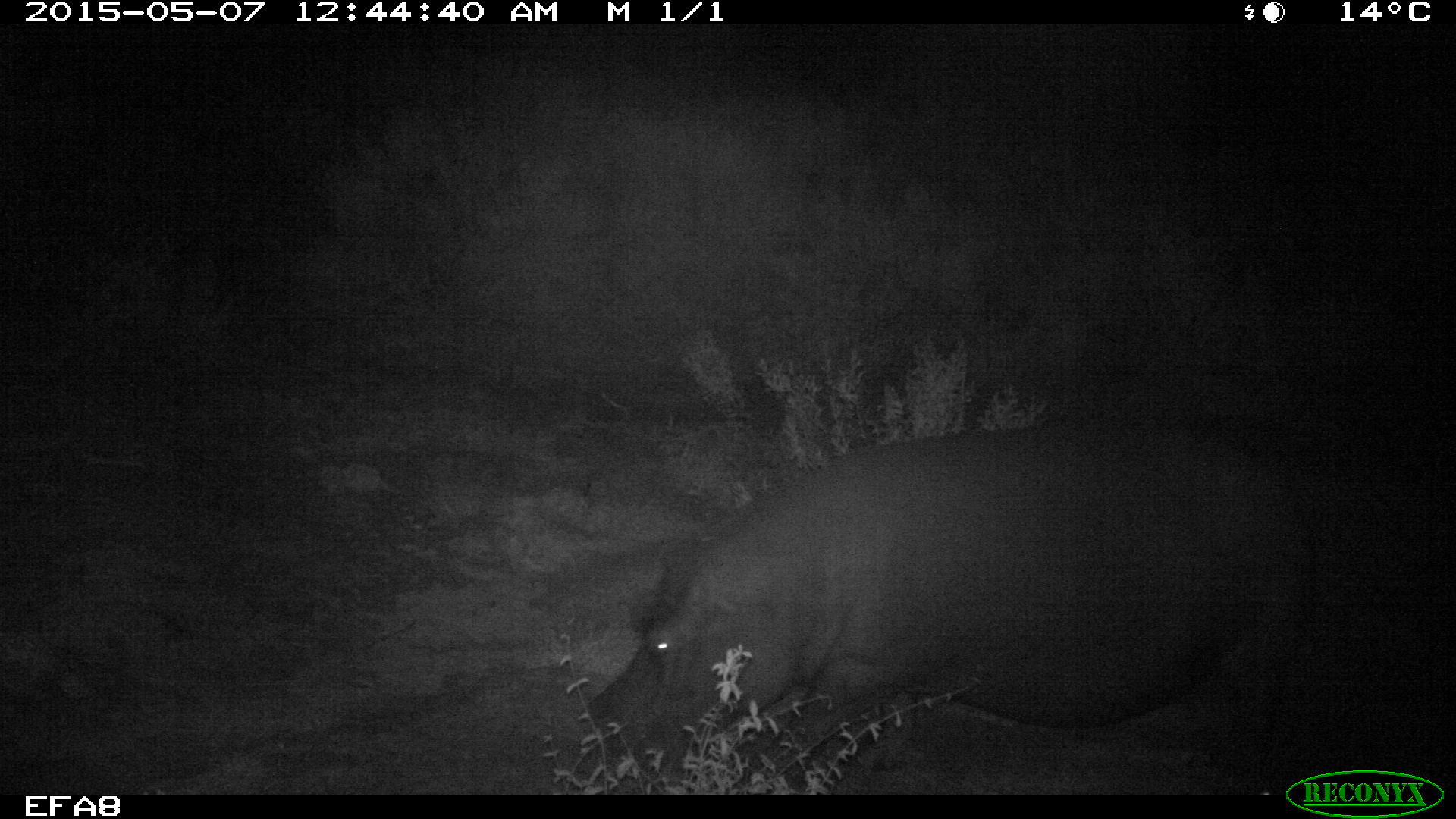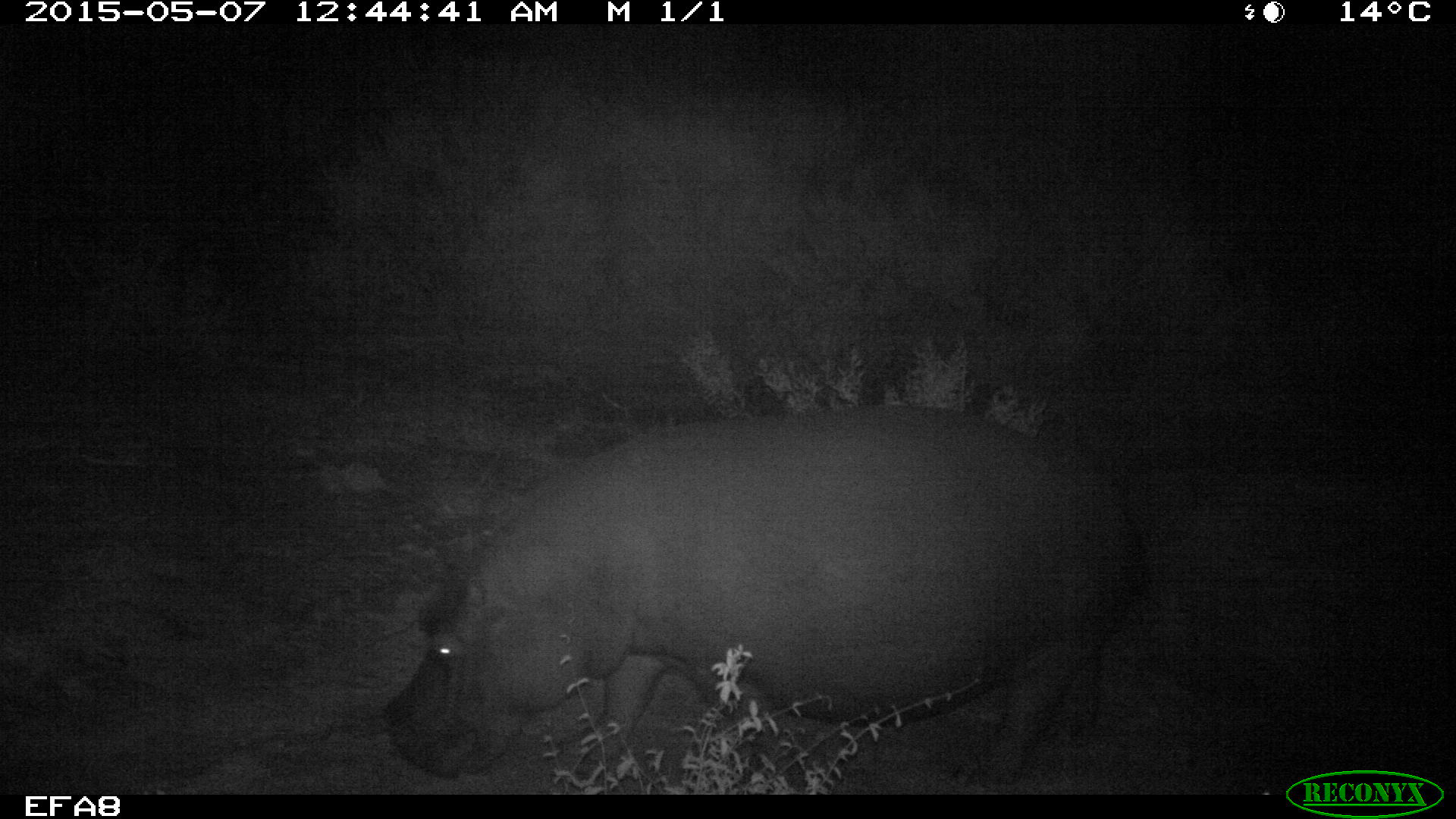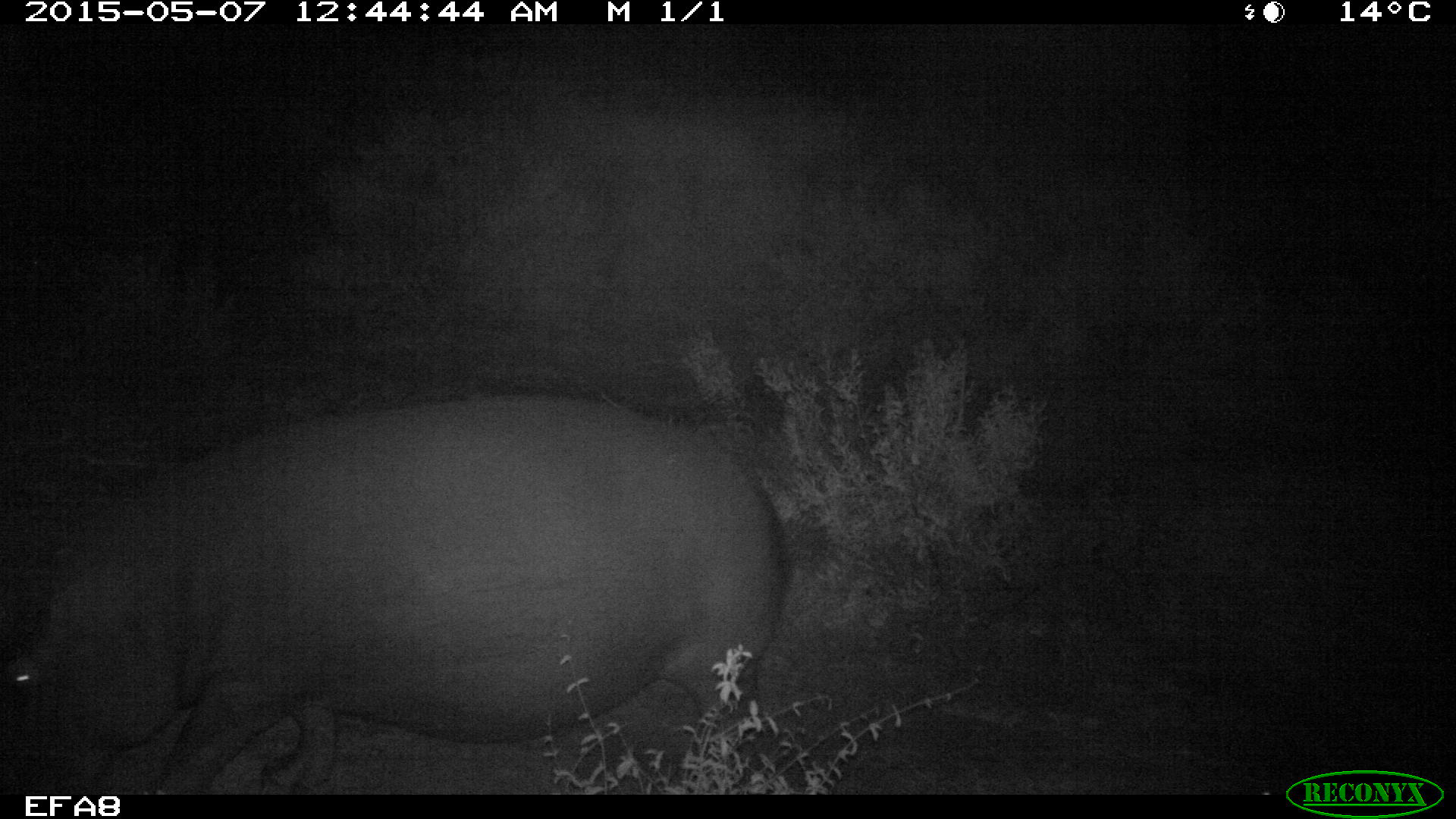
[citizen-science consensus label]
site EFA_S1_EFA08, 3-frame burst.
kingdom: Animalia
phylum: Chordata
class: Mammalia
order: Artiodactyla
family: Hippopotamidae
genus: Hippopotamus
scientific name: Hippopotamus amphibius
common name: hippopotamus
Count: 1.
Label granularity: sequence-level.